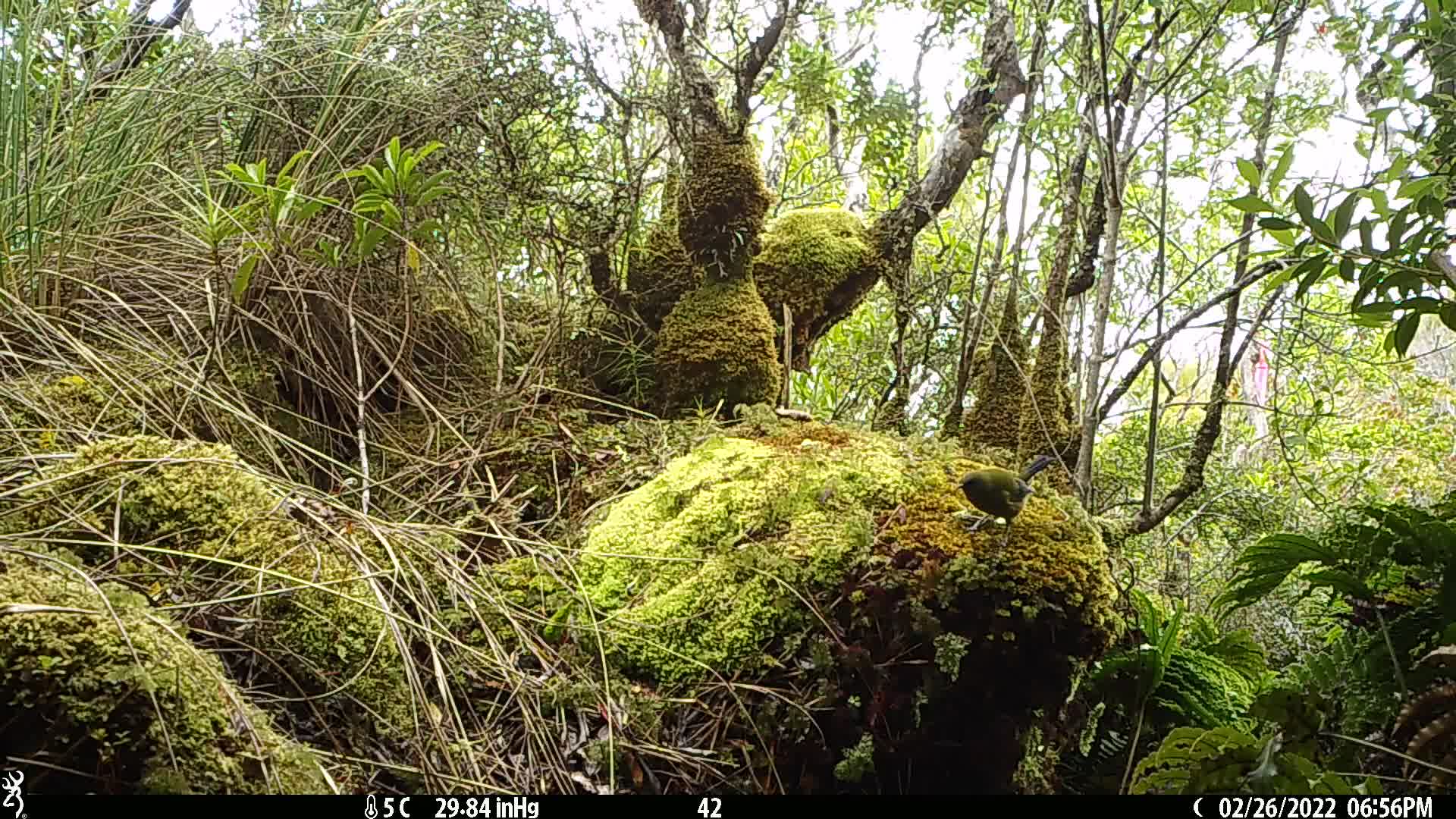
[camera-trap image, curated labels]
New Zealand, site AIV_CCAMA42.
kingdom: Animalia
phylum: Chordata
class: Aves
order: Passeriformes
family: Meliphagidae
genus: Anthornis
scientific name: Anthornis melanura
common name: new zealand bellbird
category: bellbird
Bellbird (new zealand bellbird) (Anthornis melanura).